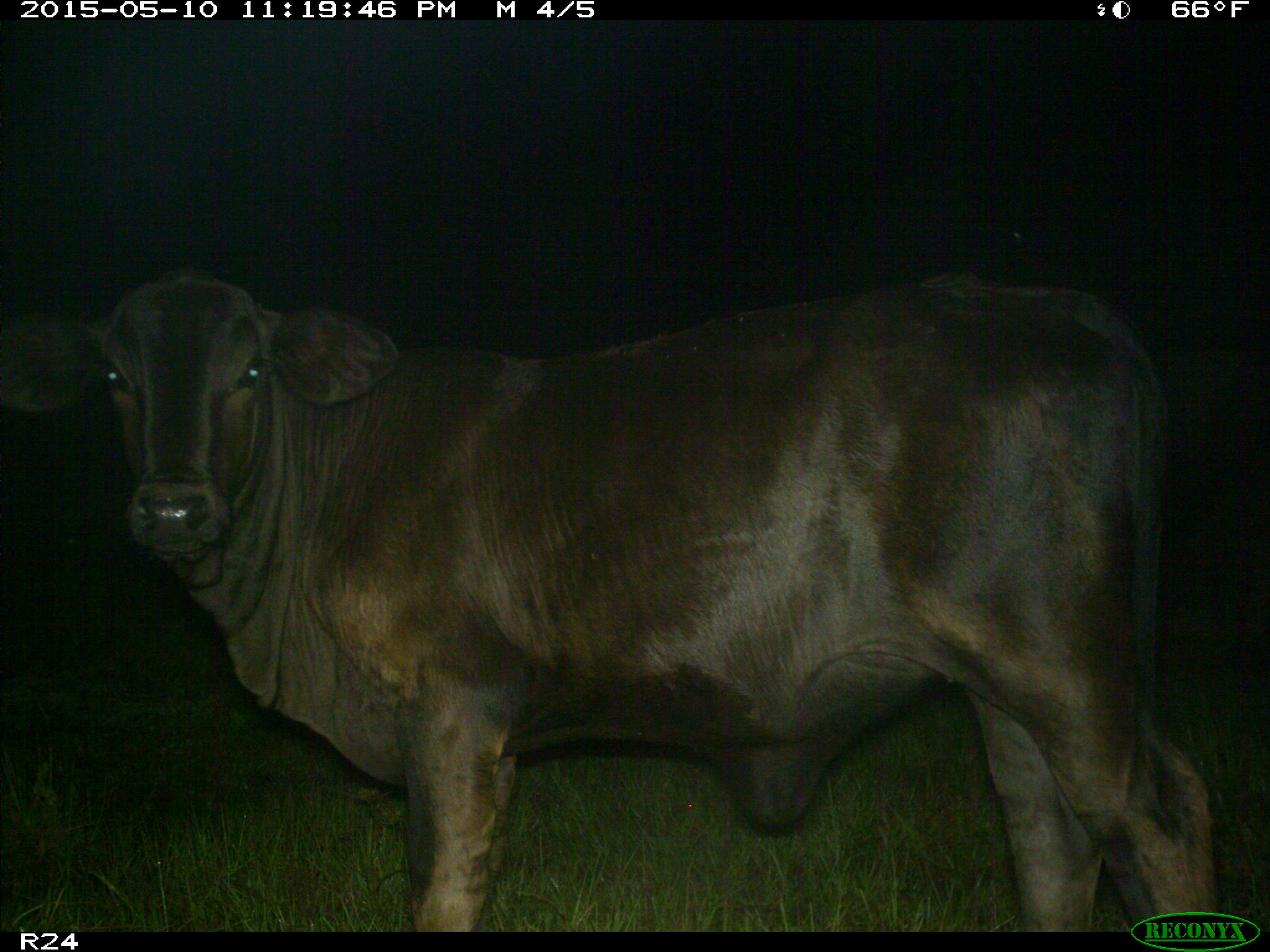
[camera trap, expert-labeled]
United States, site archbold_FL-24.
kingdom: Animalia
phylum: Chordata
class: Mammalia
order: Artiodactyla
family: Bovidae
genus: Bos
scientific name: Bos taurus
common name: domestic cow